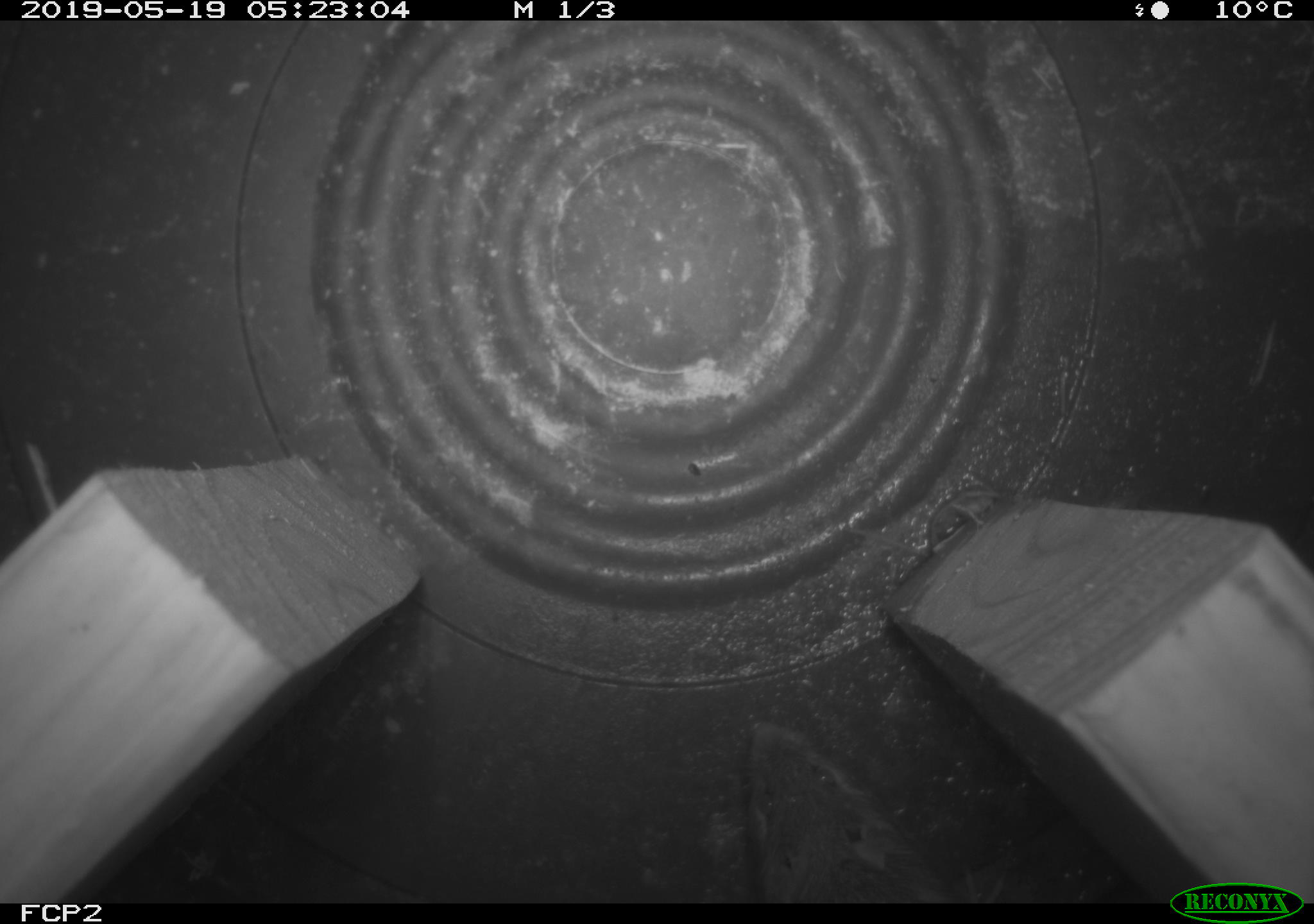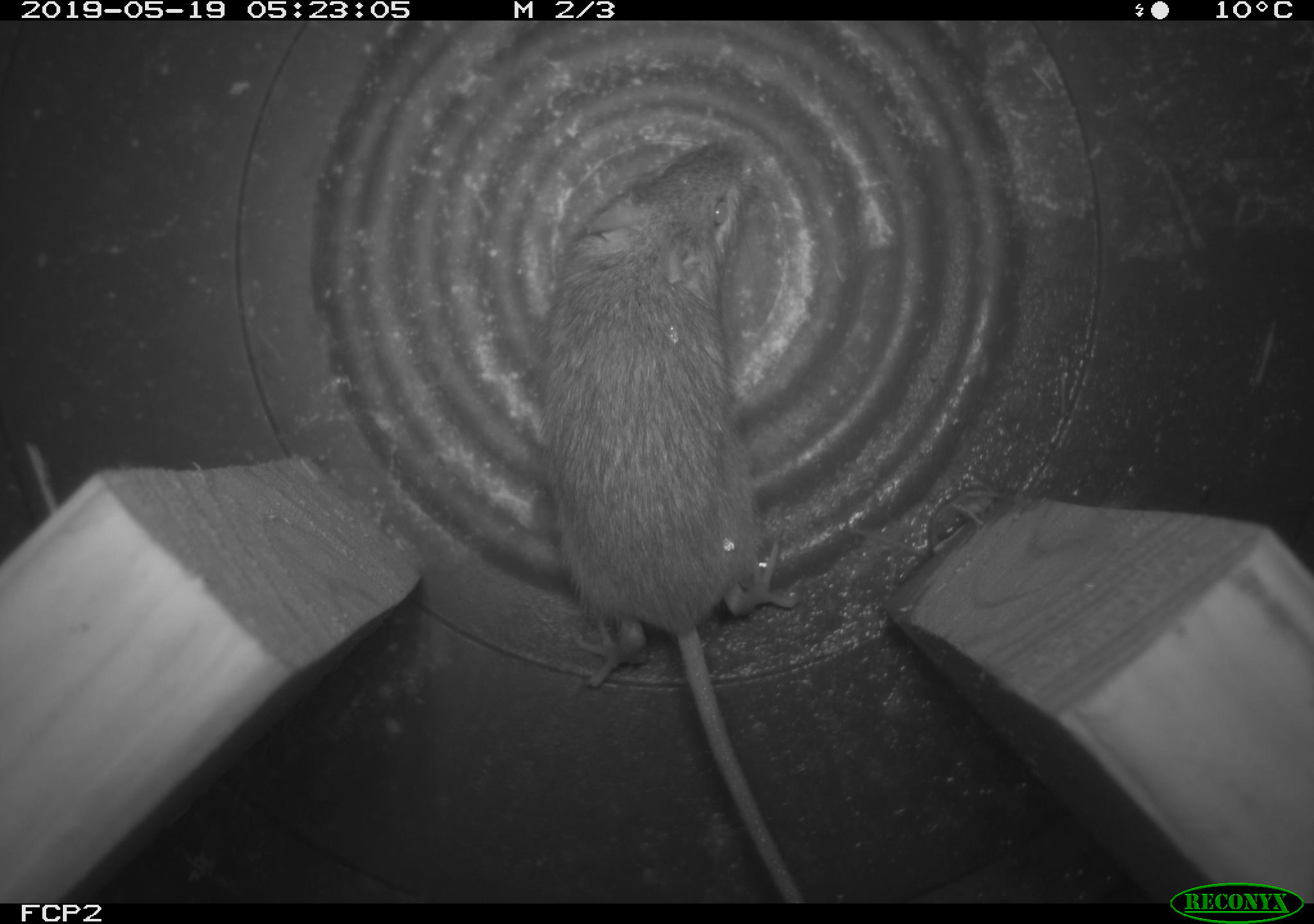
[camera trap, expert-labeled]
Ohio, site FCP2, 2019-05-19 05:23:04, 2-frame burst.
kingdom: Animalia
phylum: Chordata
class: Mammalia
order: Rodentia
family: Zapodidae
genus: Napaeozapus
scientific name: Napaeozapus insignis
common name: woodland jumping mouse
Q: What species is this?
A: Woodland jumping mouse (Napaeozapus insignis).